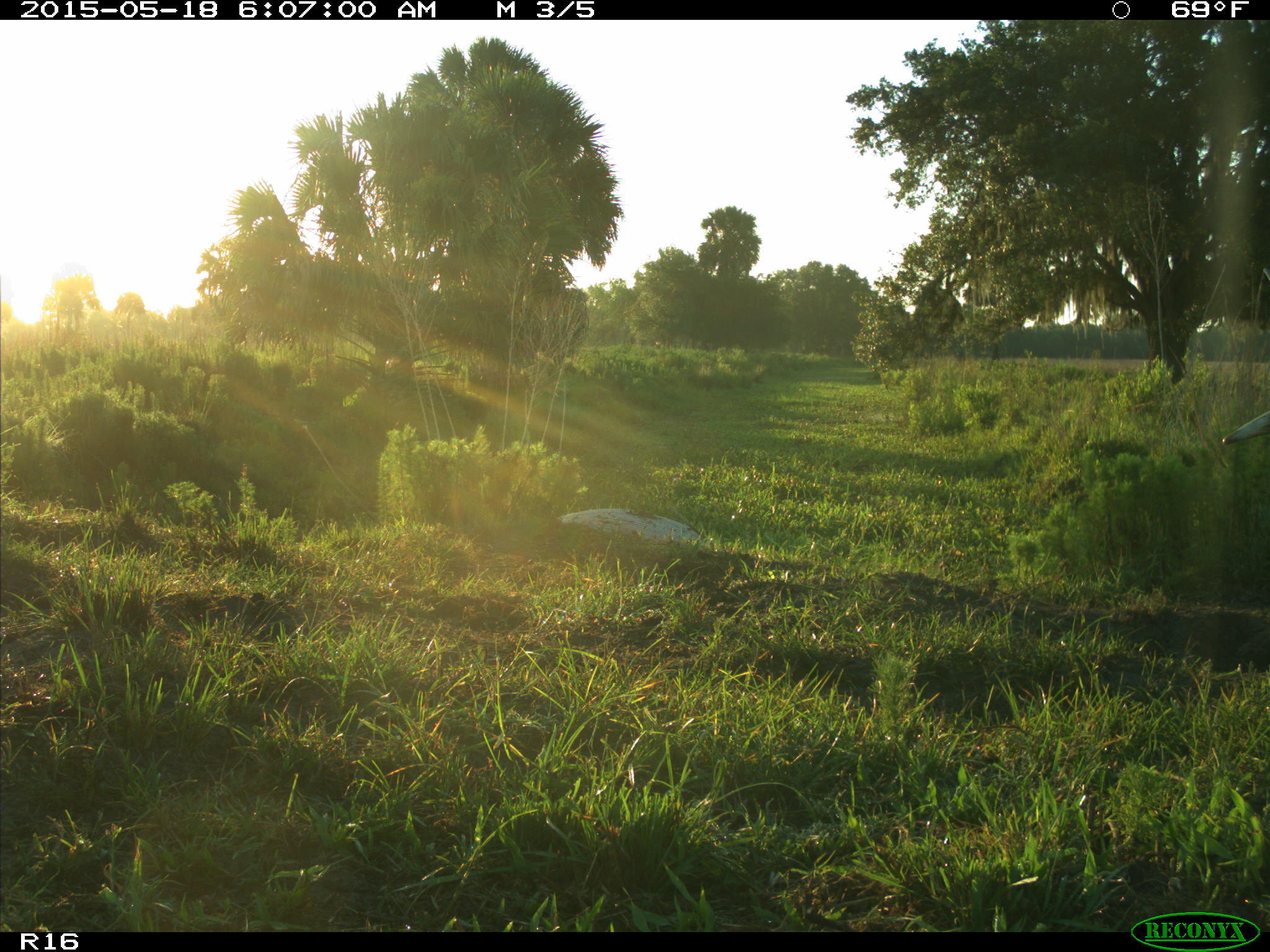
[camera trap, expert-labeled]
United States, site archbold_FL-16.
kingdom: Animalia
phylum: Chordata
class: Mammalia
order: Artiodactyla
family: Bovidae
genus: Bos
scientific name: Bos taurus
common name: domestic cow